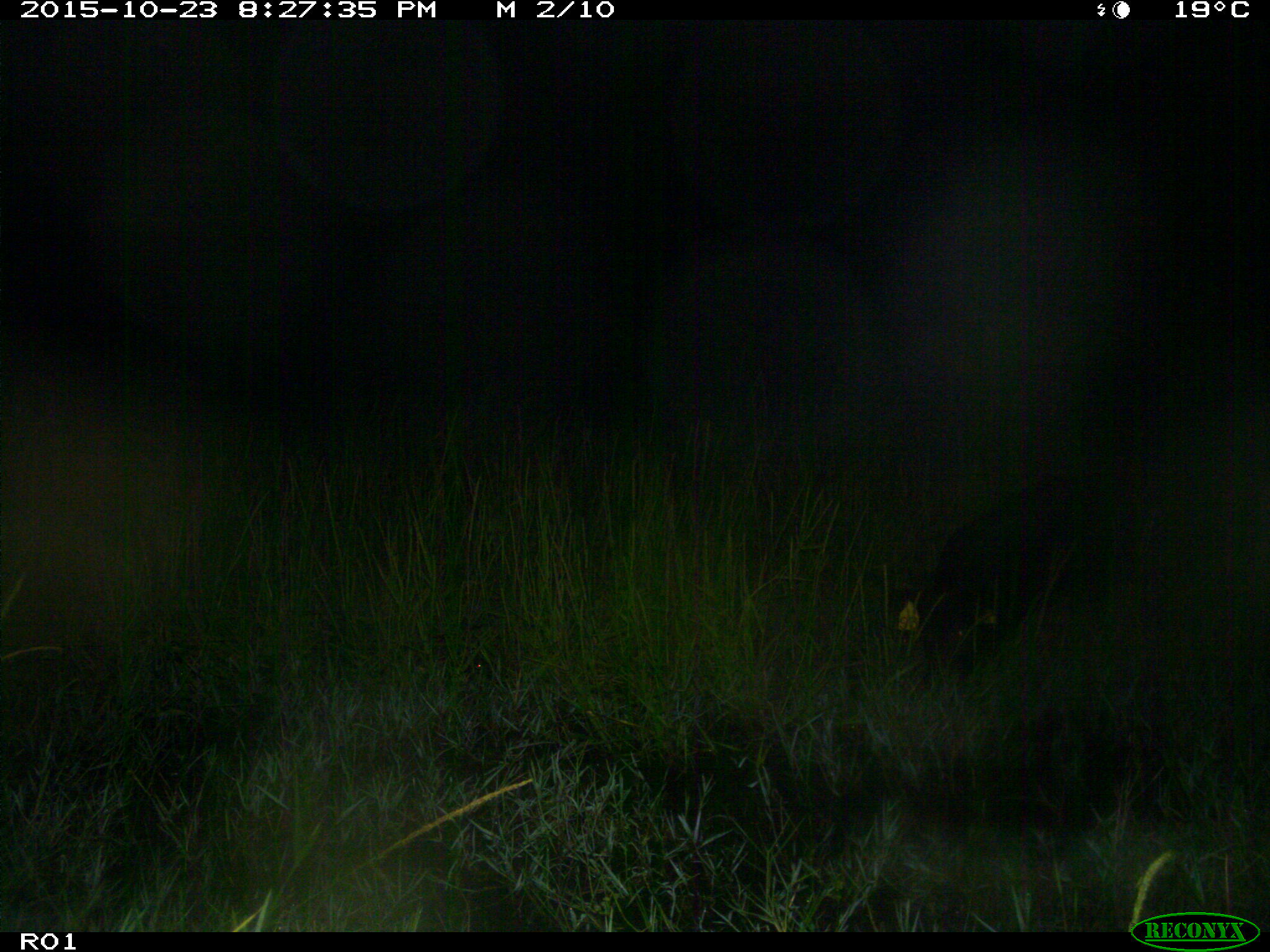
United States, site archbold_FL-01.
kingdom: Animalia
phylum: Chordata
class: Mammalia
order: Artiodactyla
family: Suidae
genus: Sus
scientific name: Sus scrofa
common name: wild boar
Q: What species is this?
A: Sus scrofa (wild boar).